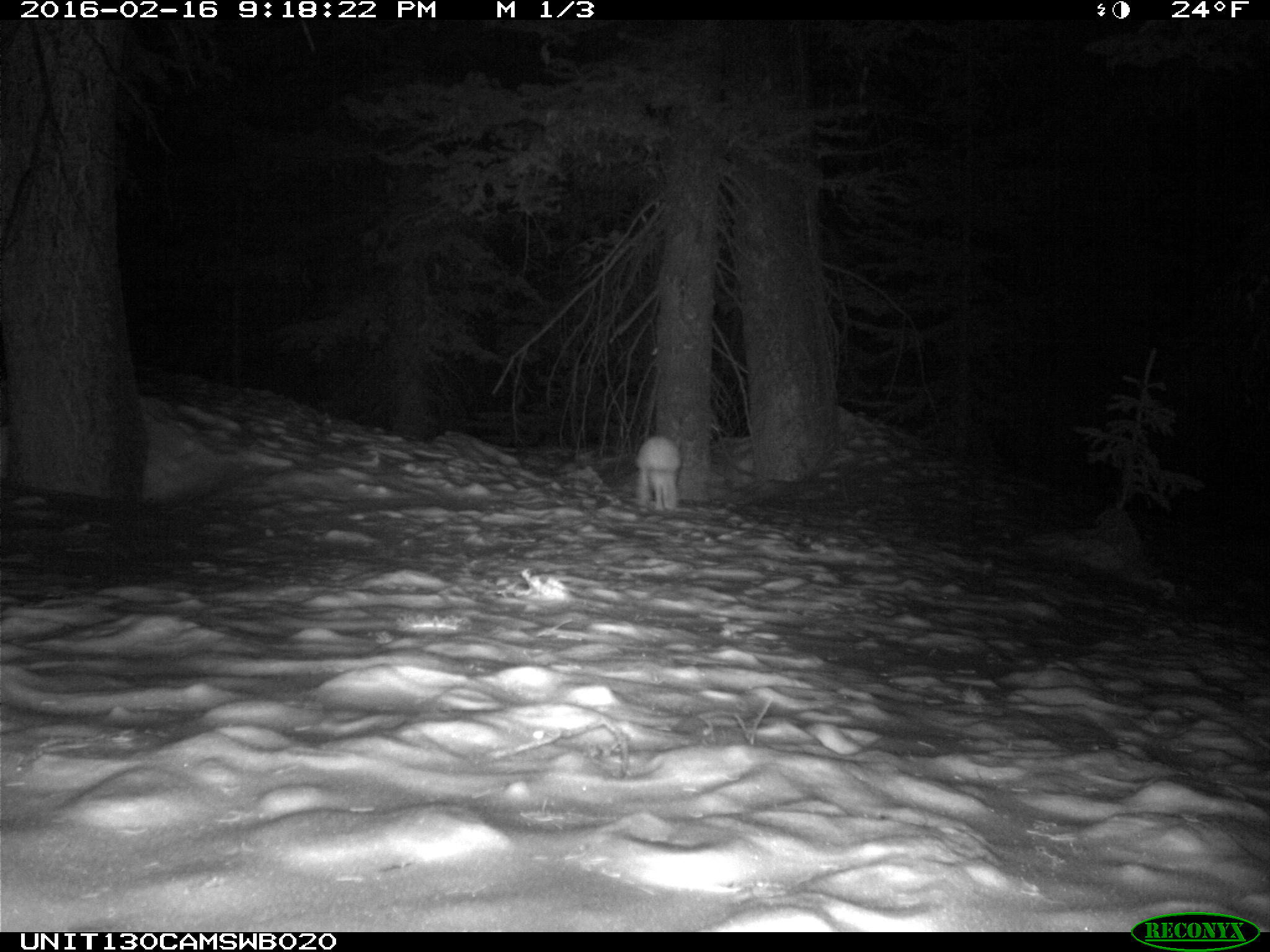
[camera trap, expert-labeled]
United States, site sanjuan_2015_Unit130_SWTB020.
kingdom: Animalia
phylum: Chordata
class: Mammalia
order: Lagomorpha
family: Leporidae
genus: Lepus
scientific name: Lepus americanus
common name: snowshoe hare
Lepus americanus (snowshoe hare).